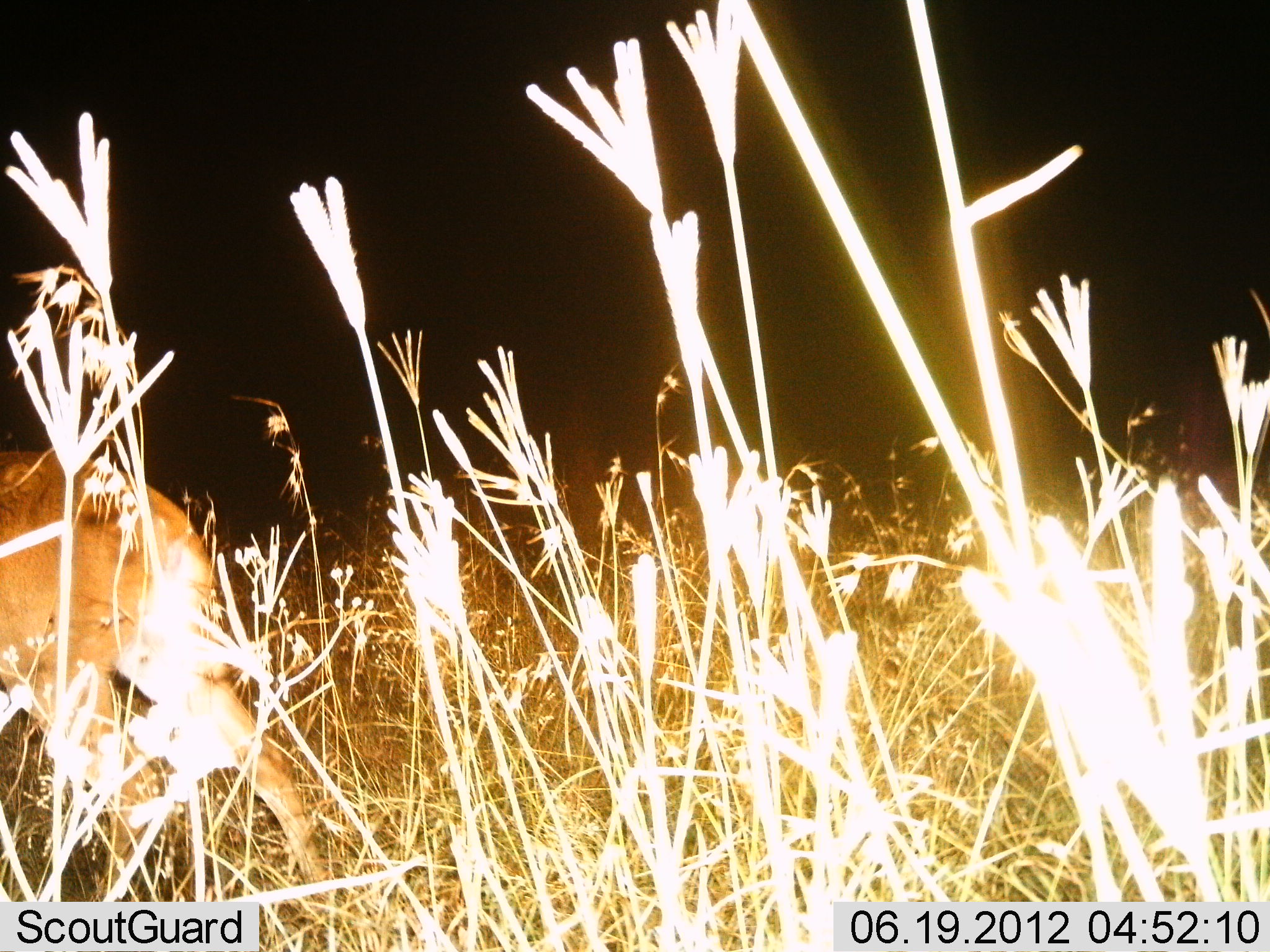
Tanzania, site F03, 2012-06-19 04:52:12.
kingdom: Animalia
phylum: Chordata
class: Mammalia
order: Artiodactyla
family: Bovidae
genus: Redunca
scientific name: Redunca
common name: reedbuck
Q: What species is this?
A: Reedbuck (Redunca).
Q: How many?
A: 1.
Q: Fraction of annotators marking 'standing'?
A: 60%.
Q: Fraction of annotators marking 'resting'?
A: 0%.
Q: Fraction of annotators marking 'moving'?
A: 60%.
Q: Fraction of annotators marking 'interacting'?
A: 0%.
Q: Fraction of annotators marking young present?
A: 0%.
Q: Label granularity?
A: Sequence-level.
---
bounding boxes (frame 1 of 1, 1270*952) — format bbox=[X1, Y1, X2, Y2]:
animal: bbox=[0, 448, 329, 916]